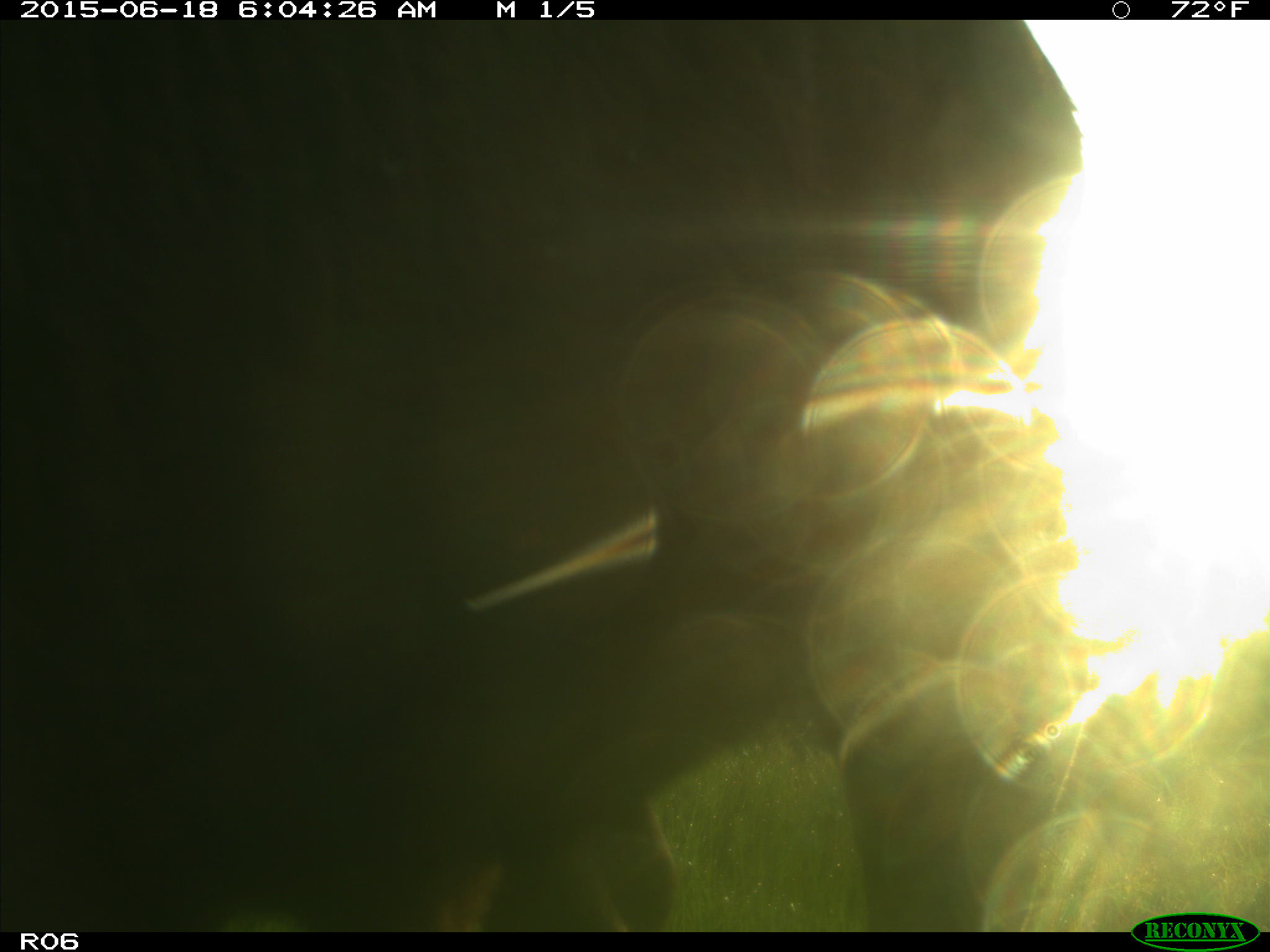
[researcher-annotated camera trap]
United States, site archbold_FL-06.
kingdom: Animalia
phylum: Chordata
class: Mammalia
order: Artiodactyla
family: Bovidae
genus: Bos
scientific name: Bos taurus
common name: domestic cow